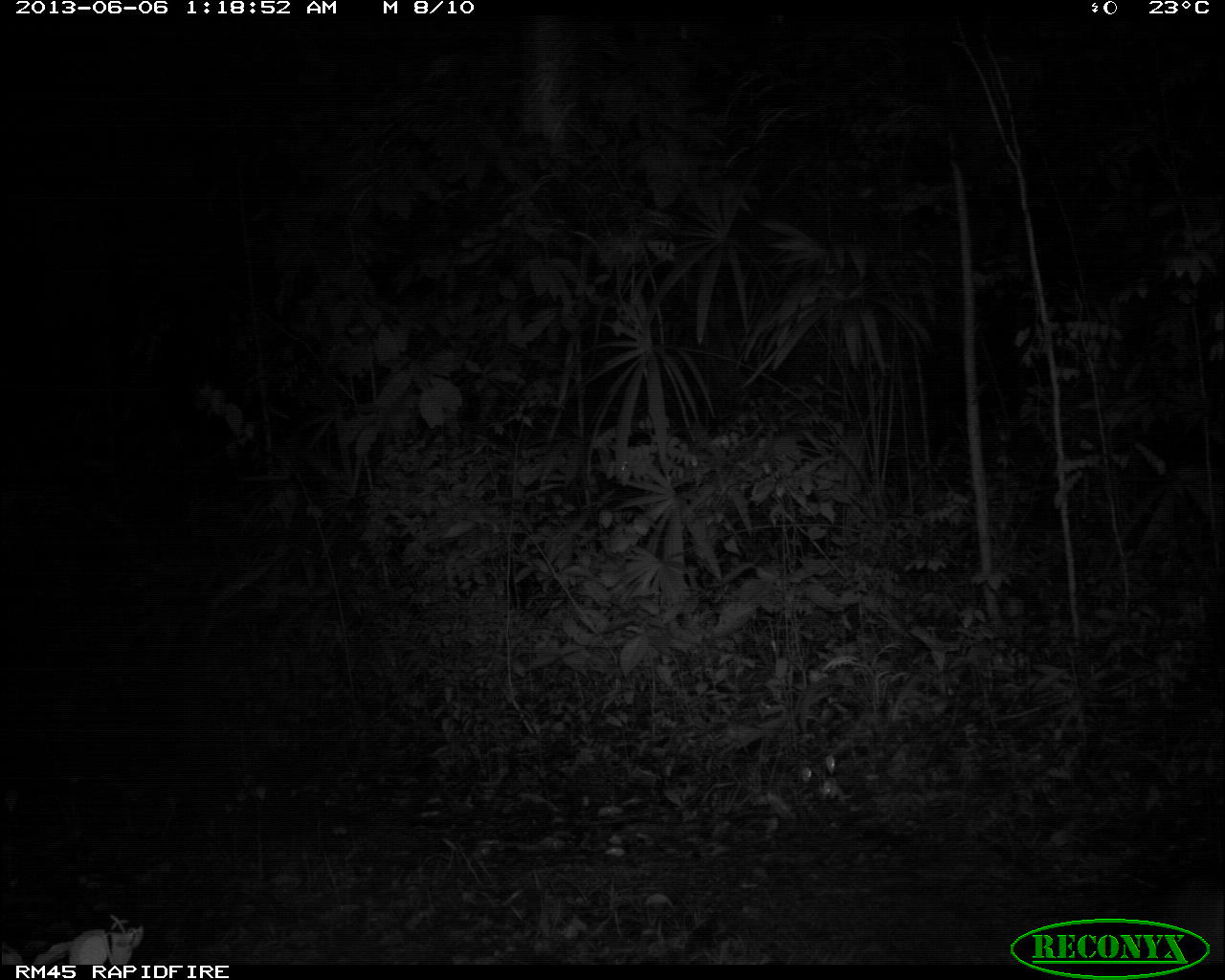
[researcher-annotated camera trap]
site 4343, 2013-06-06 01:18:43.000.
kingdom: Animalia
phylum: Chordata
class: Mammalia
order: Cingulata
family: Dasypodidae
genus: Dasypus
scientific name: Dasypus novemcinctus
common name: nine-banded armadillo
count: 1